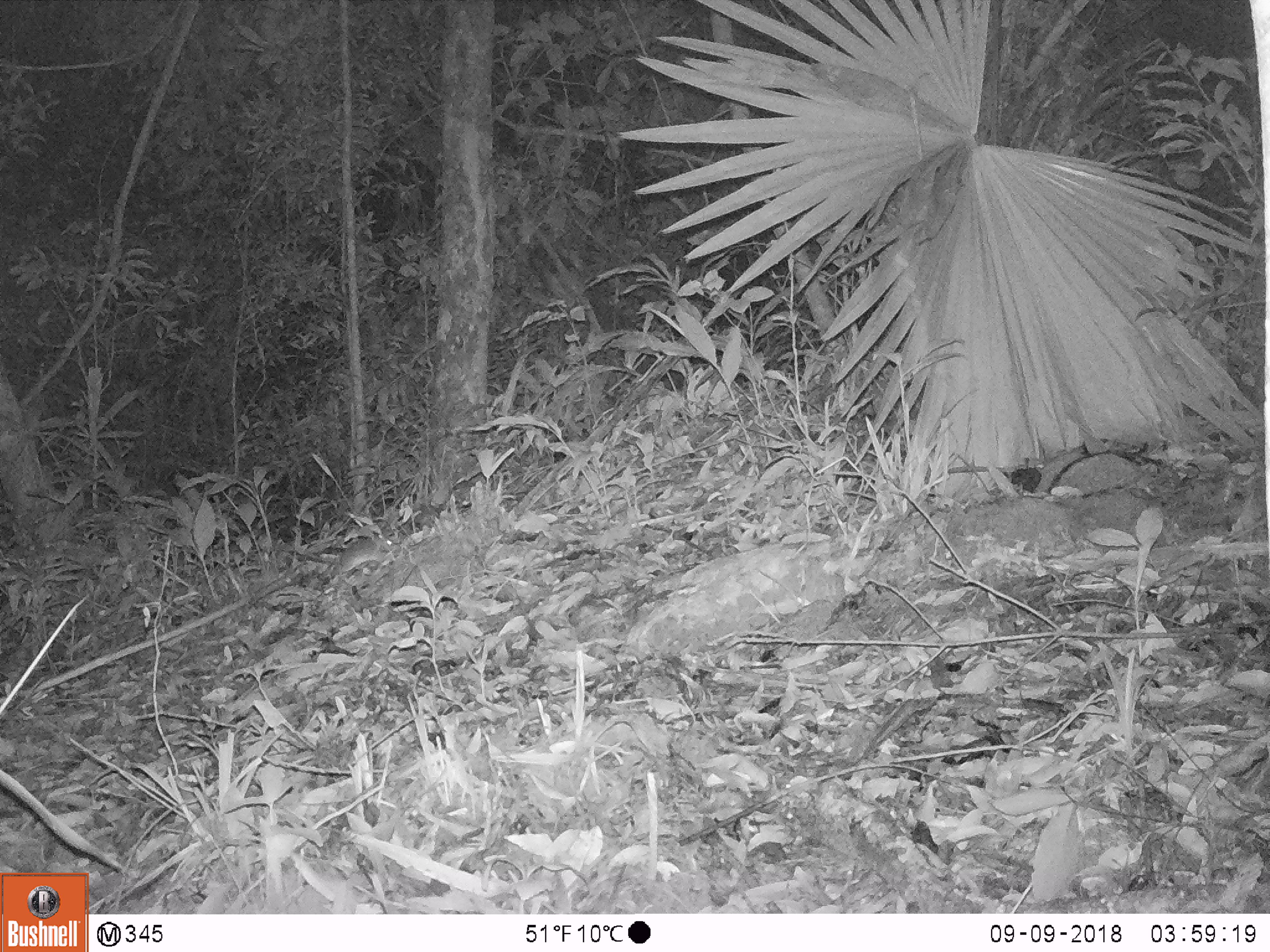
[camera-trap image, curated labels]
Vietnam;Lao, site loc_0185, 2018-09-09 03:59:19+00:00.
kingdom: Animalia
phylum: Chordata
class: Mammalia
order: Rodentia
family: Muridae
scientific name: Muridae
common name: old-world mice and rats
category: unidentified murid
Unidentified murid (old-world mice and rats) (Muridae). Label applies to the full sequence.